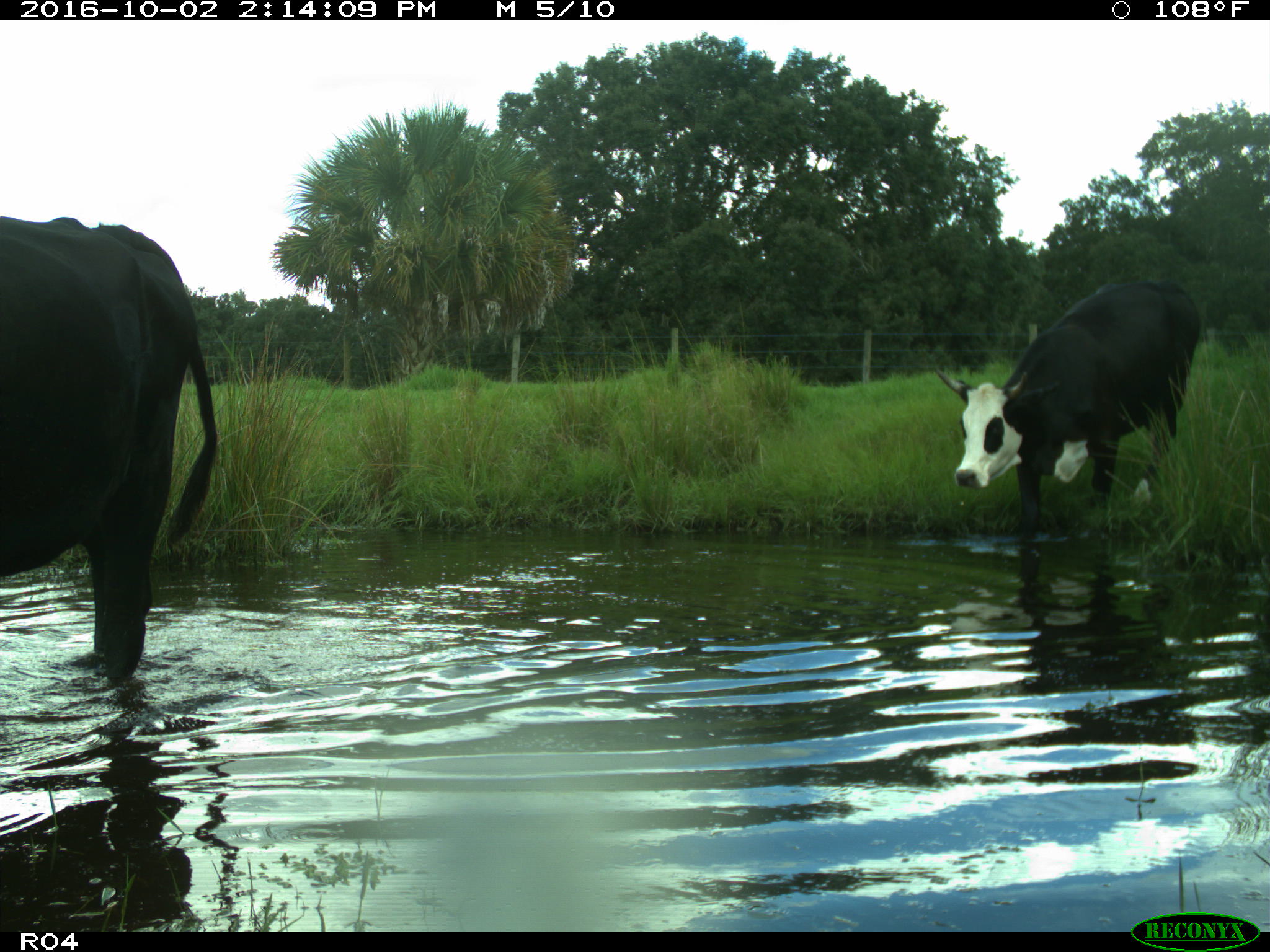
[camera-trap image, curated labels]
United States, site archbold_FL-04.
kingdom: Animalia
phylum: Chordata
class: Mammalia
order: Artiodactyla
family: Bovidae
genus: Bos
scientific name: Bos taurus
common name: domestic cow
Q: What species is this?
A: Bos taurus (domestic cow).